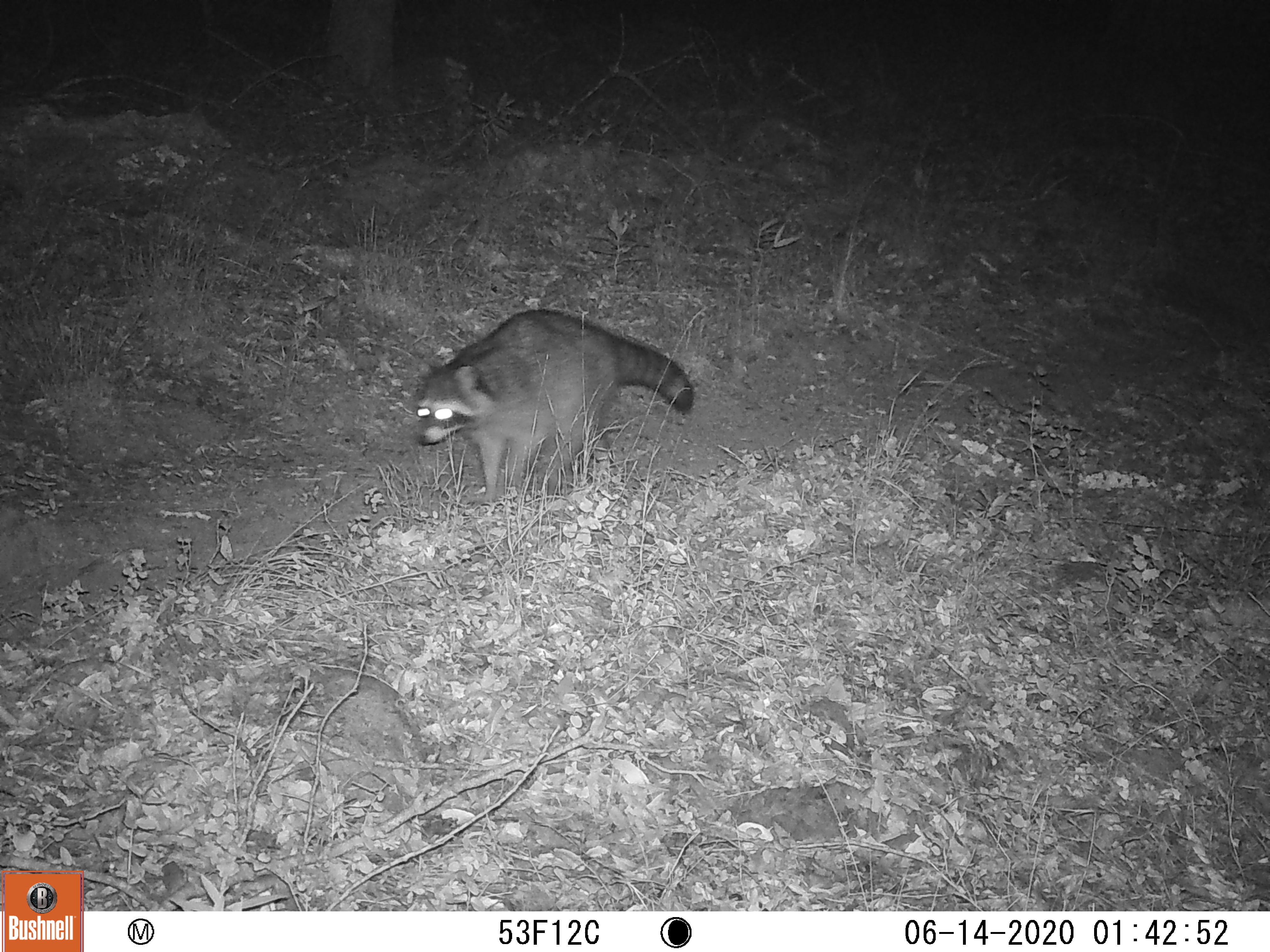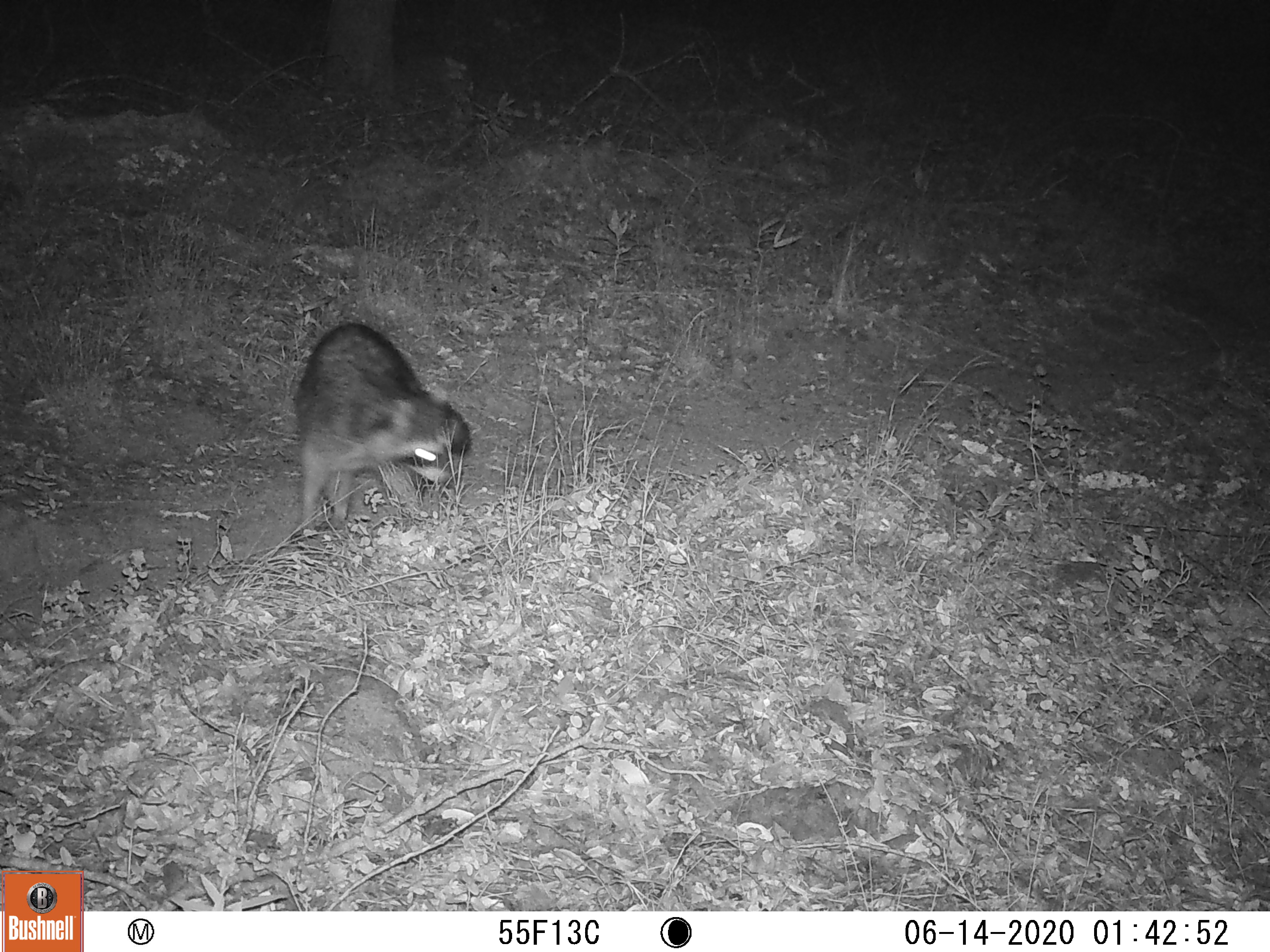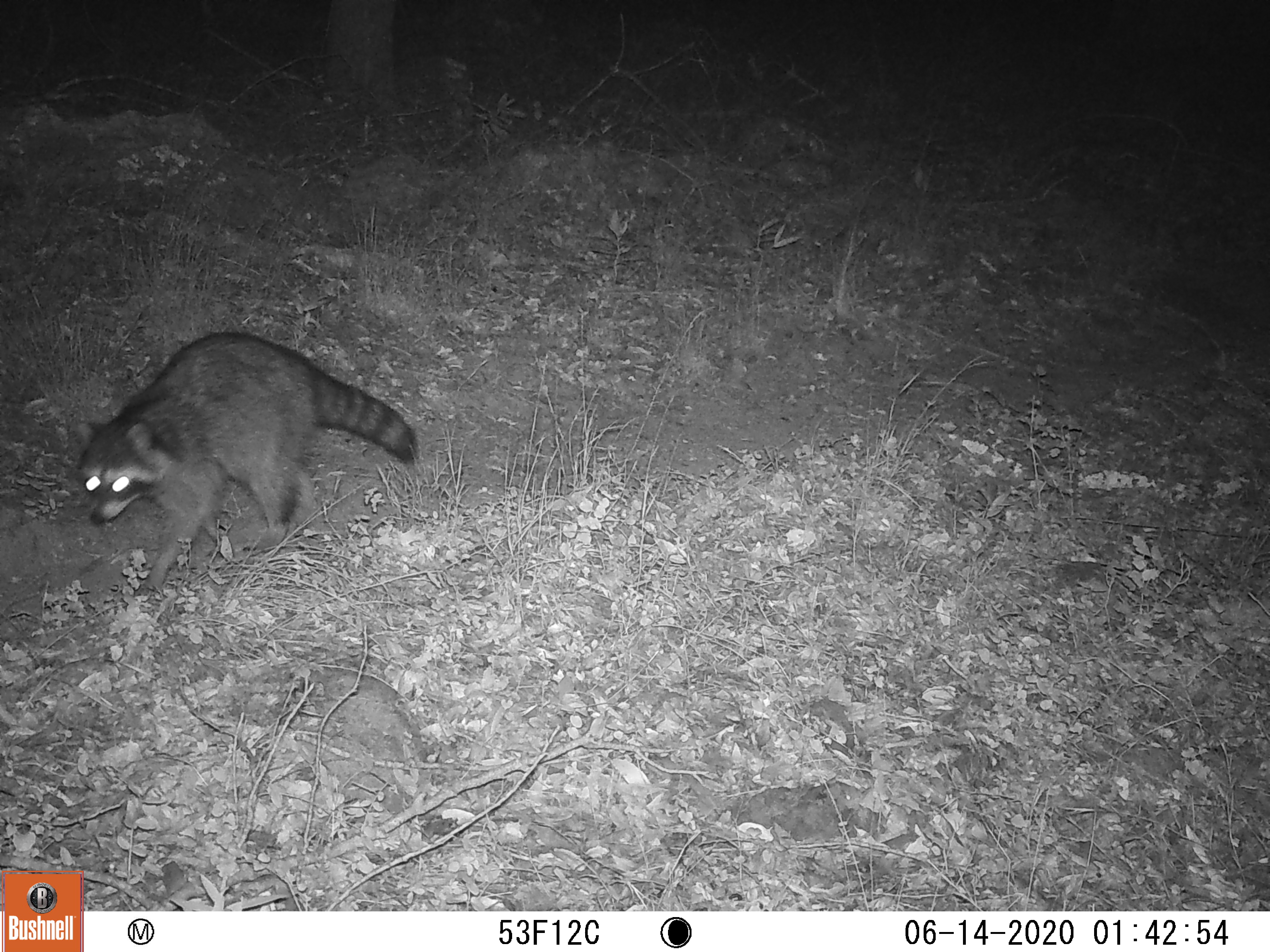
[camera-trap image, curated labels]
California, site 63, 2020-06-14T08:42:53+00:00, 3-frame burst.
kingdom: Animalia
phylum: Chordata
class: Mammalia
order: Carnivora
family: Procyonidae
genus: Procyon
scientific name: Procyon lotor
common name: raccoon